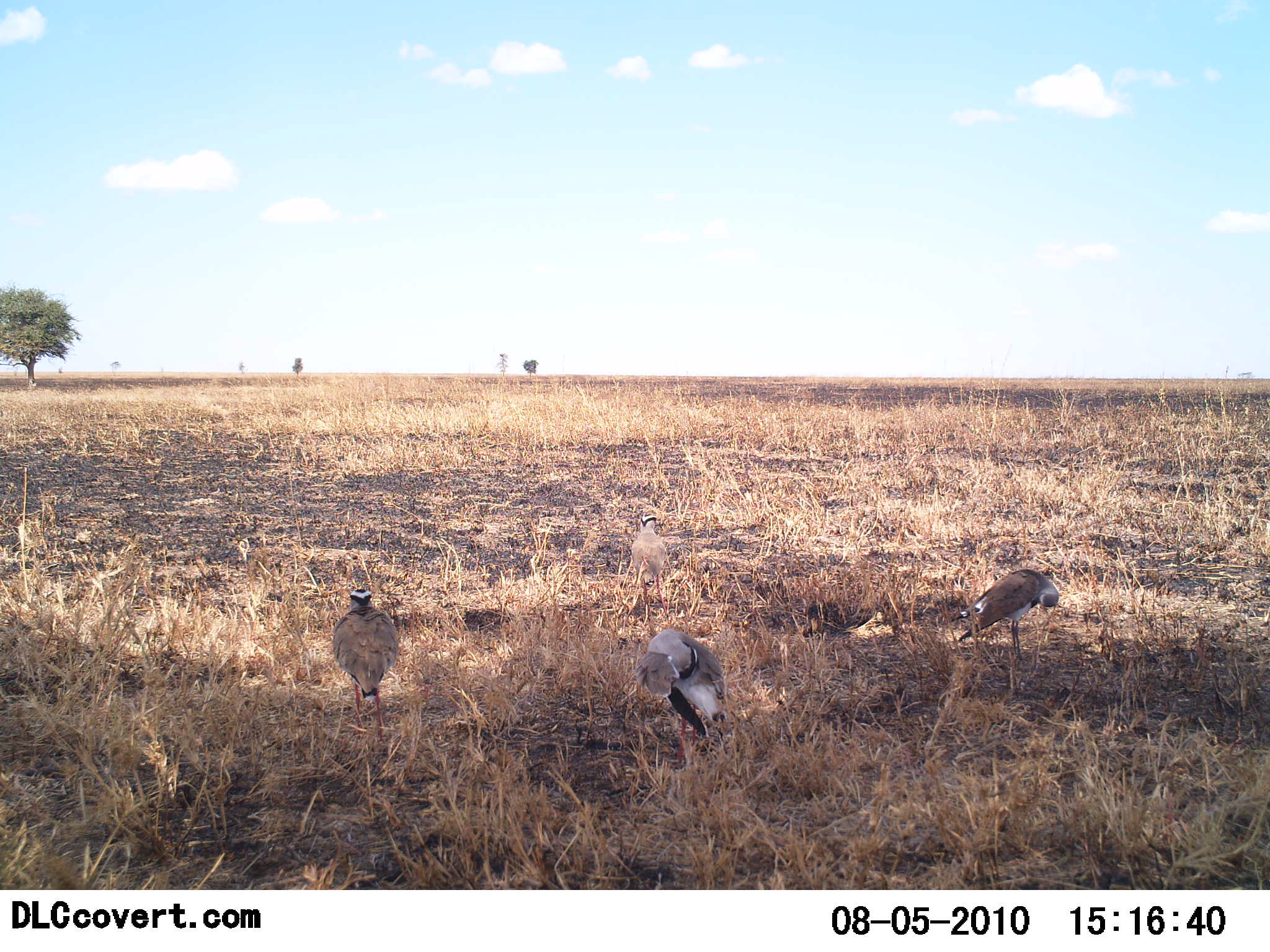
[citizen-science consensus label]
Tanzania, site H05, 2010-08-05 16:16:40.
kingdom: Animalia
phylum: Chordata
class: Aves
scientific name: Aves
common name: bird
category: otherbird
Otherbird (bird) (Aves), count 3. Behavior (volunteer vote fractions): standing 69%, resting 23%, moving 8%, interacting 0%. Young present (vote fraction): 0%. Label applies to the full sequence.